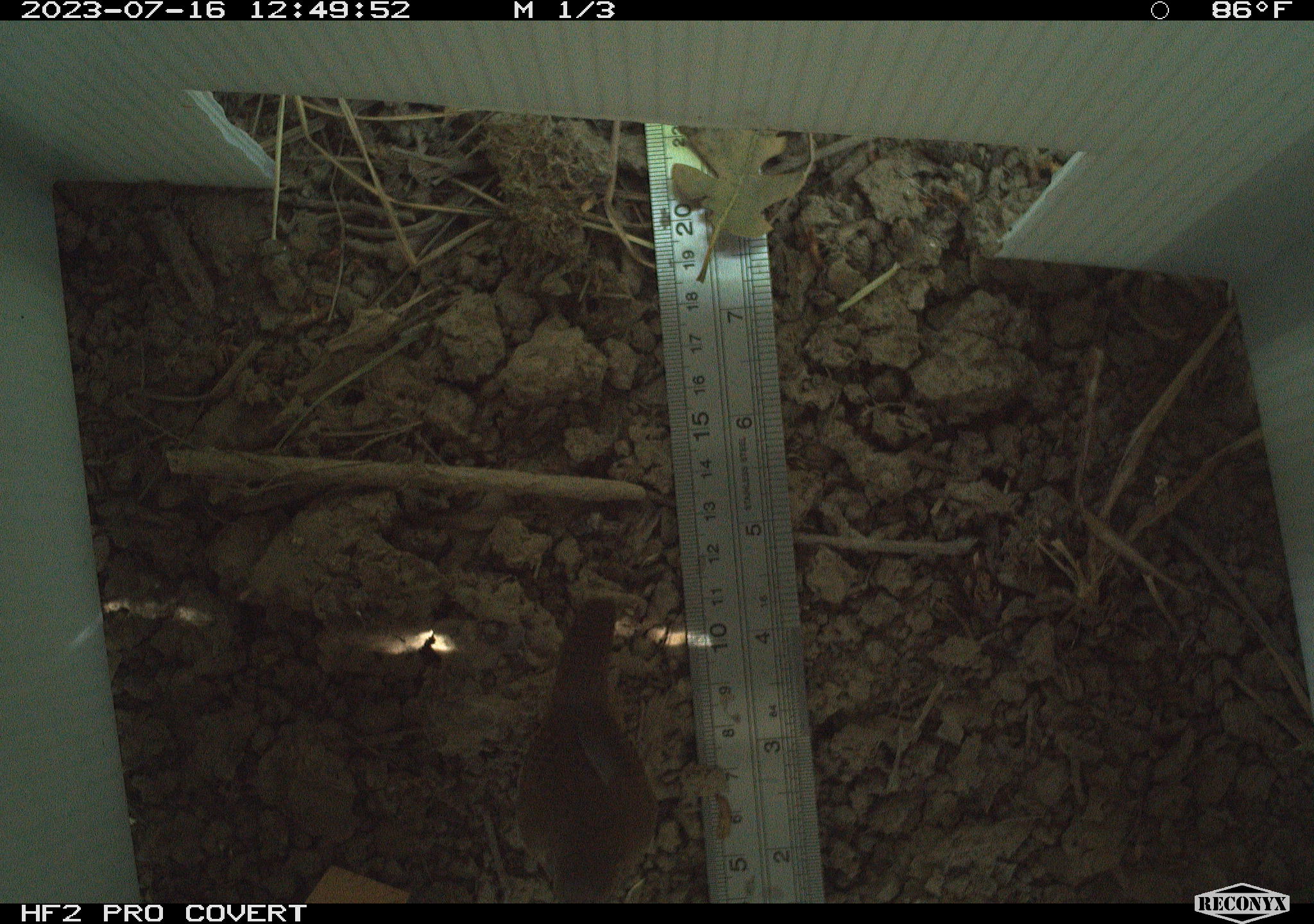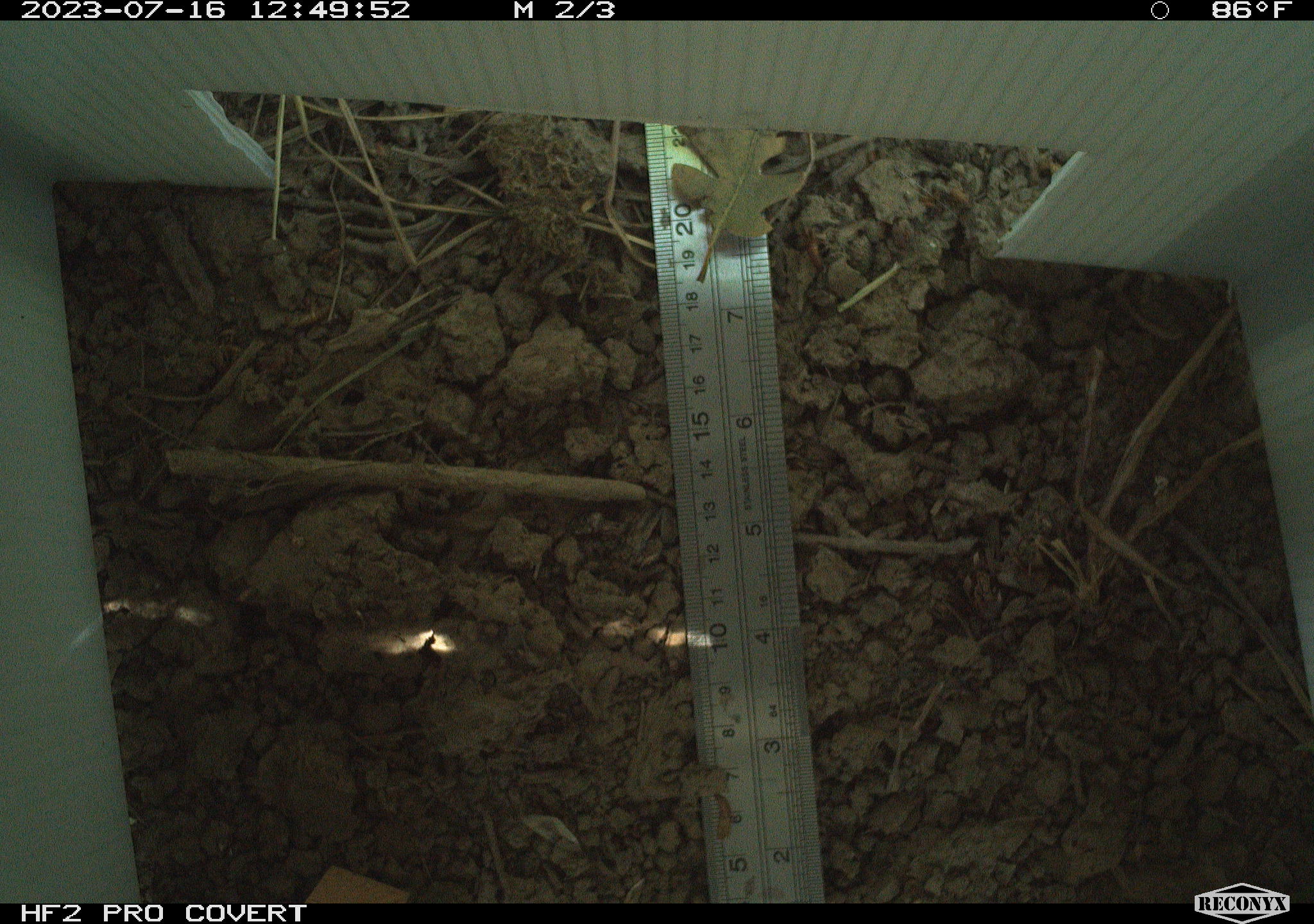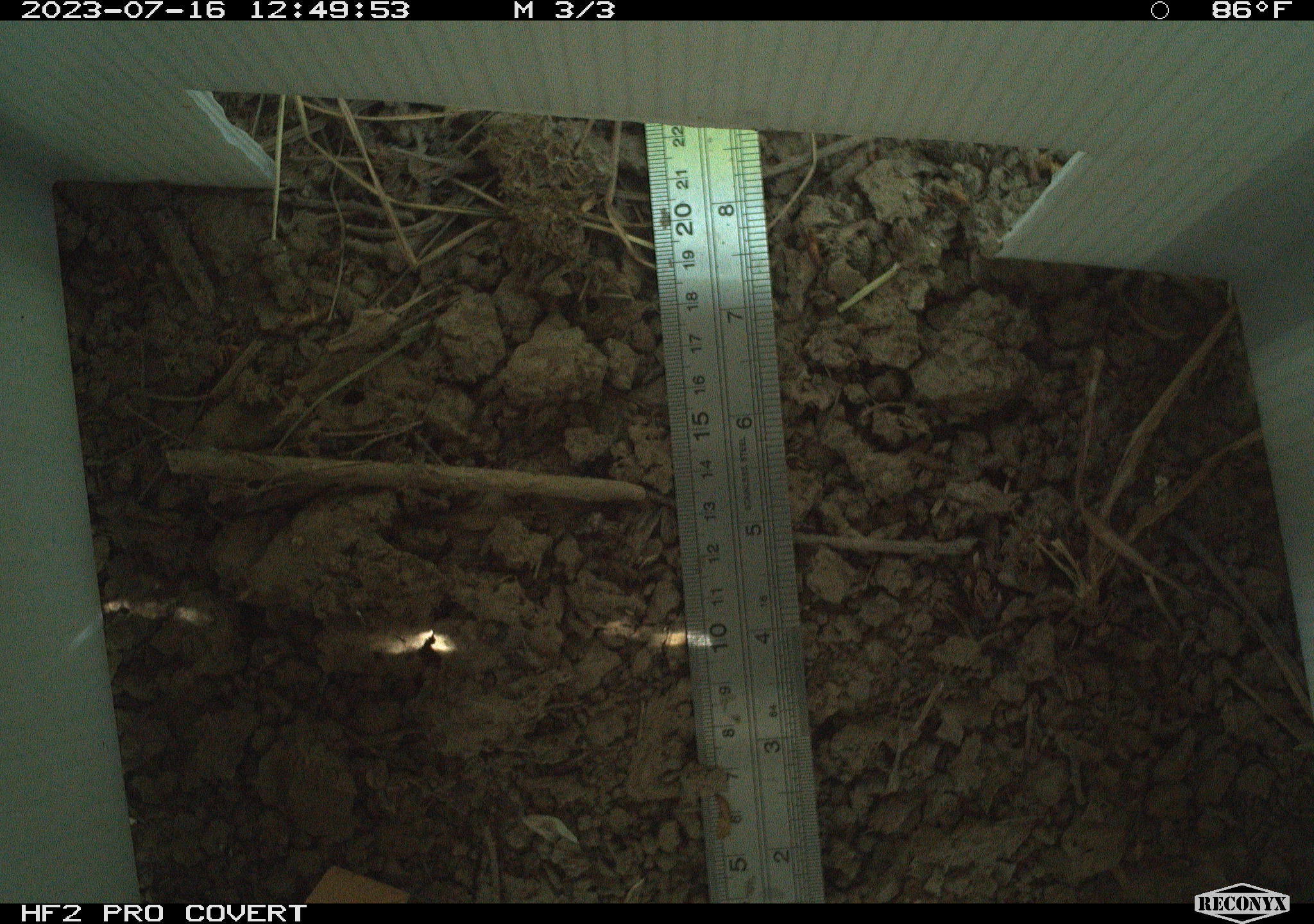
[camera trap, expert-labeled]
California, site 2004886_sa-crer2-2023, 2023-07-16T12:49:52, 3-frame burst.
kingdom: Animalia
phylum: Chordata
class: Aves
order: Passeriformes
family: Troglodytidae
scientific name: Troglodytidae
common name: wren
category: troglodytidae family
Troglodytidae family (wren) (Troglodytidae).